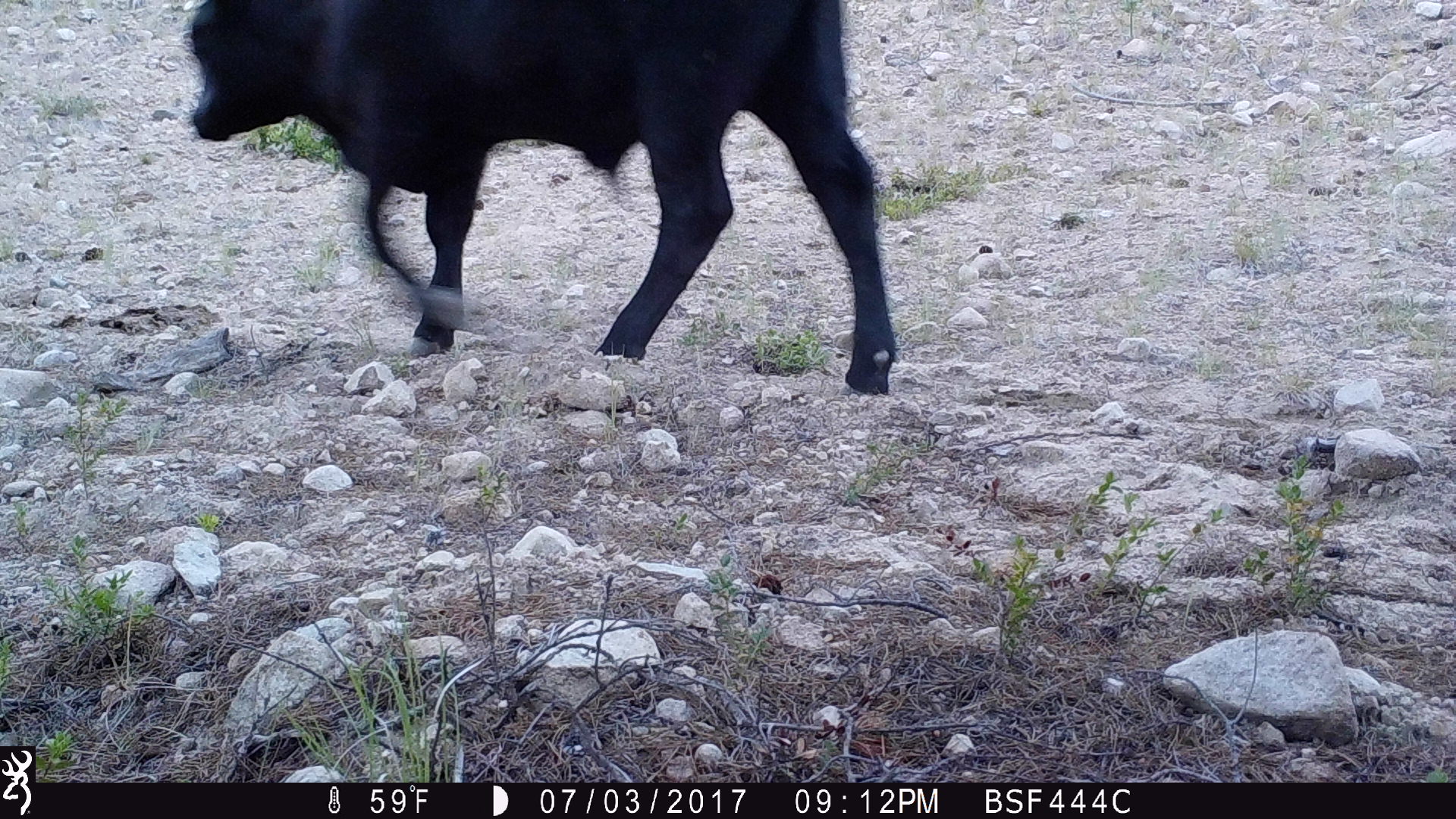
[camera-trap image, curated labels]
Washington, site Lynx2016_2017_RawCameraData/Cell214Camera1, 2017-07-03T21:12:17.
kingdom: Animalia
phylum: Chordata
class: Mammalia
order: Artiodactyla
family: Bovidae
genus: Bos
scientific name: Bos taurus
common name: domestic cattle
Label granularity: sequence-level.